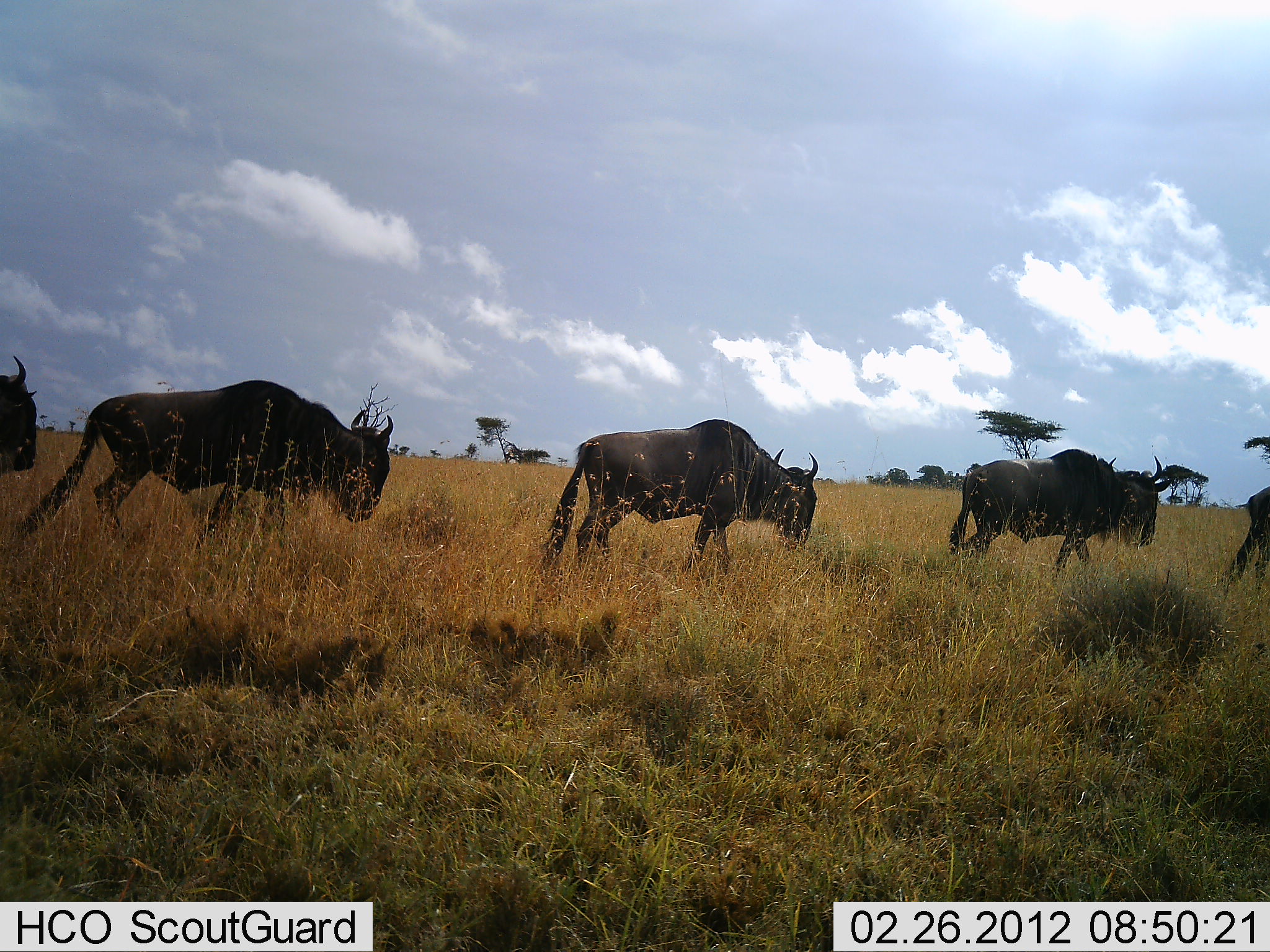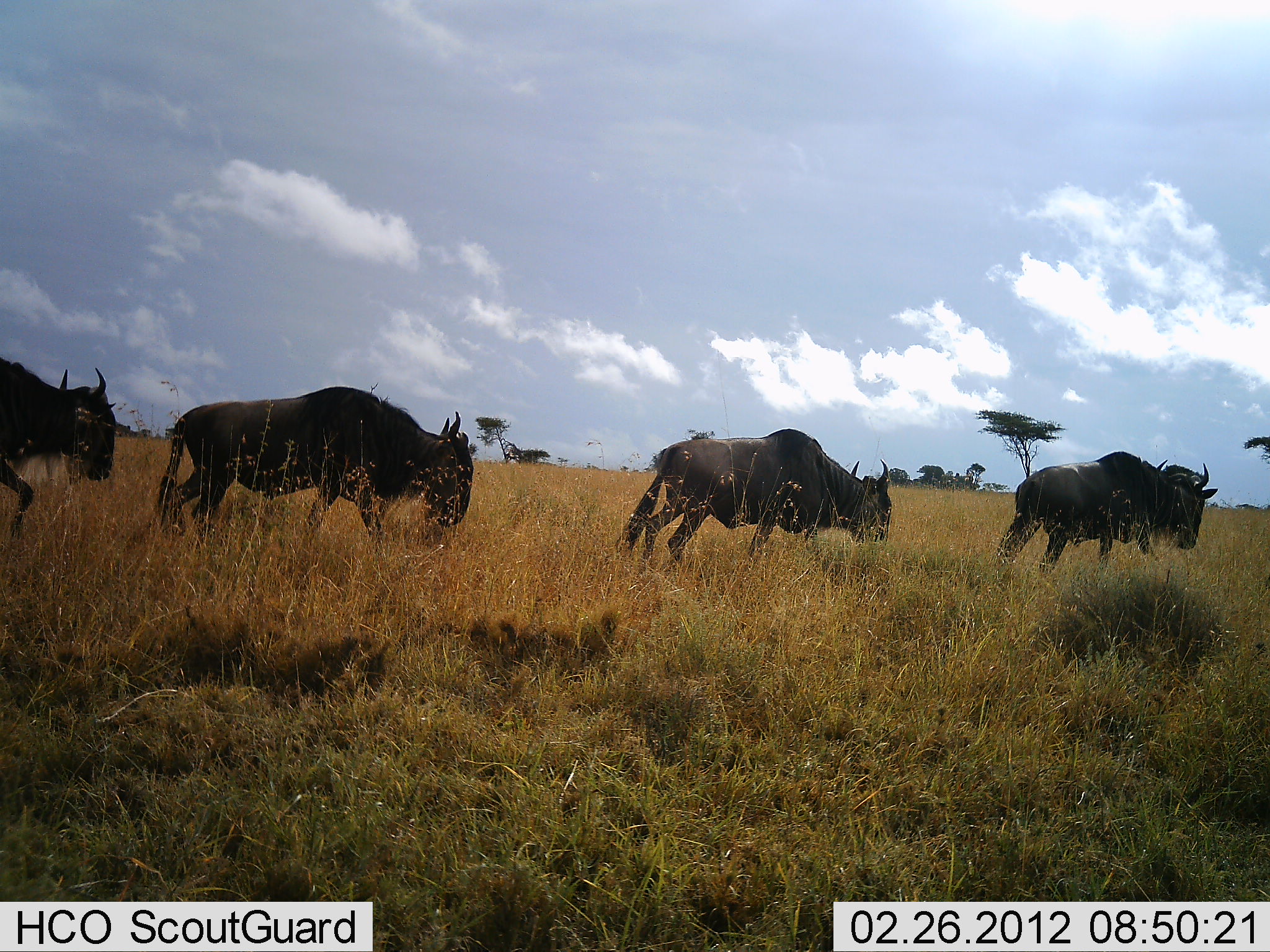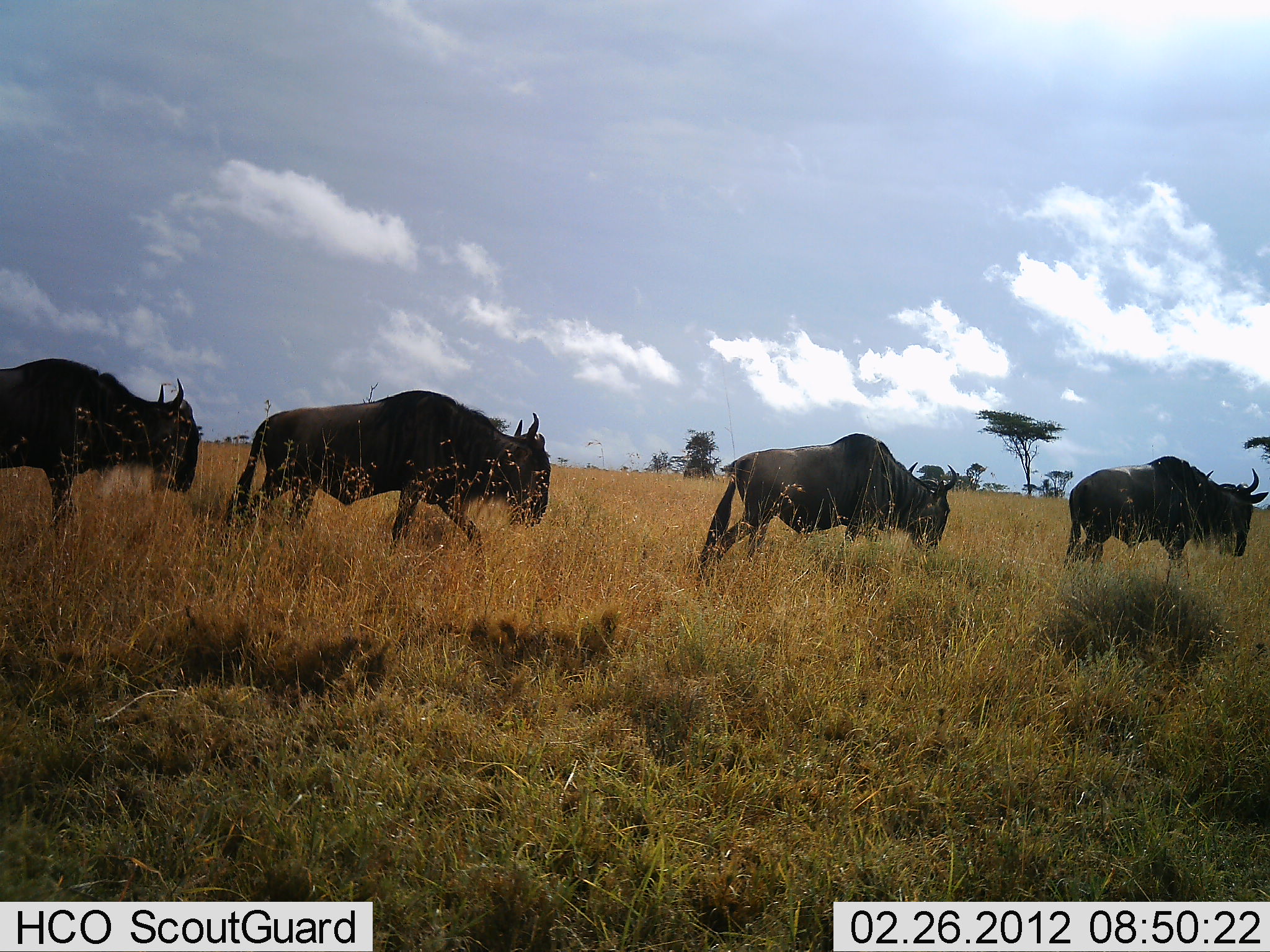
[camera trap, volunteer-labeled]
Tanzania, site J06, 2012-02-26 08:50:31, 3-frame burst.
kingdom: Animalia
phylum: Chordata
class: Mammalia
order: Artiodactyla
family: Bovidae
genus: Connochaetes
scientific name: Connochaetes taurinus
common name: blue wildebeest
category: wildebeest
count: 5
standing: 7%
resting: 0%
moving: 100%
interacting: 0%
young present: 0%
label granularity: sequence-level